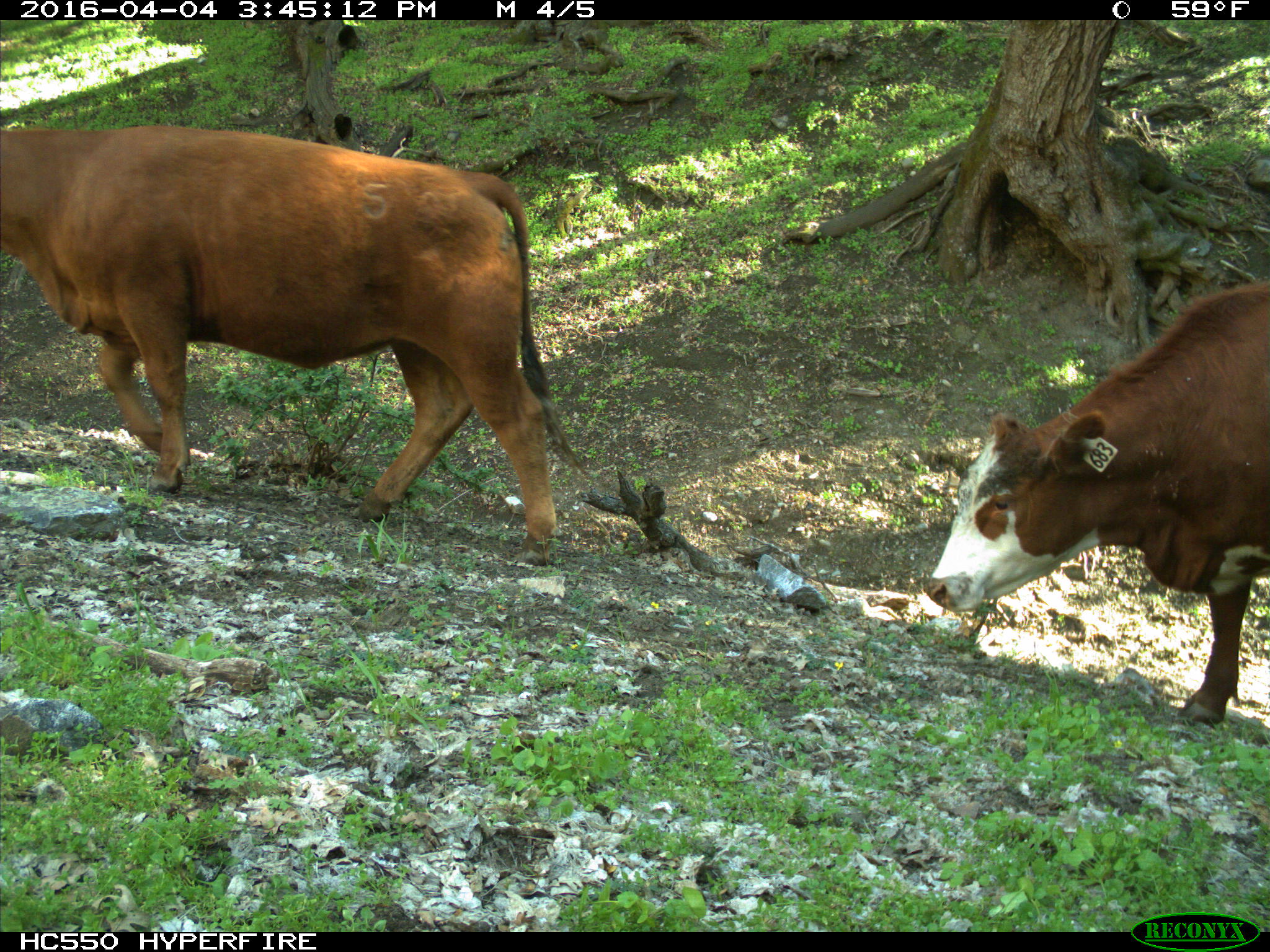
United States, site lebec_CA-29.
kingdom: Animalia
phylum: Chordata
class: Mammalia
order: Artiodactyla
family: Bovidae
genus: Bos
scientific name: Bos taurus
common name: domestic cow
Bos taurus (domestic cow).